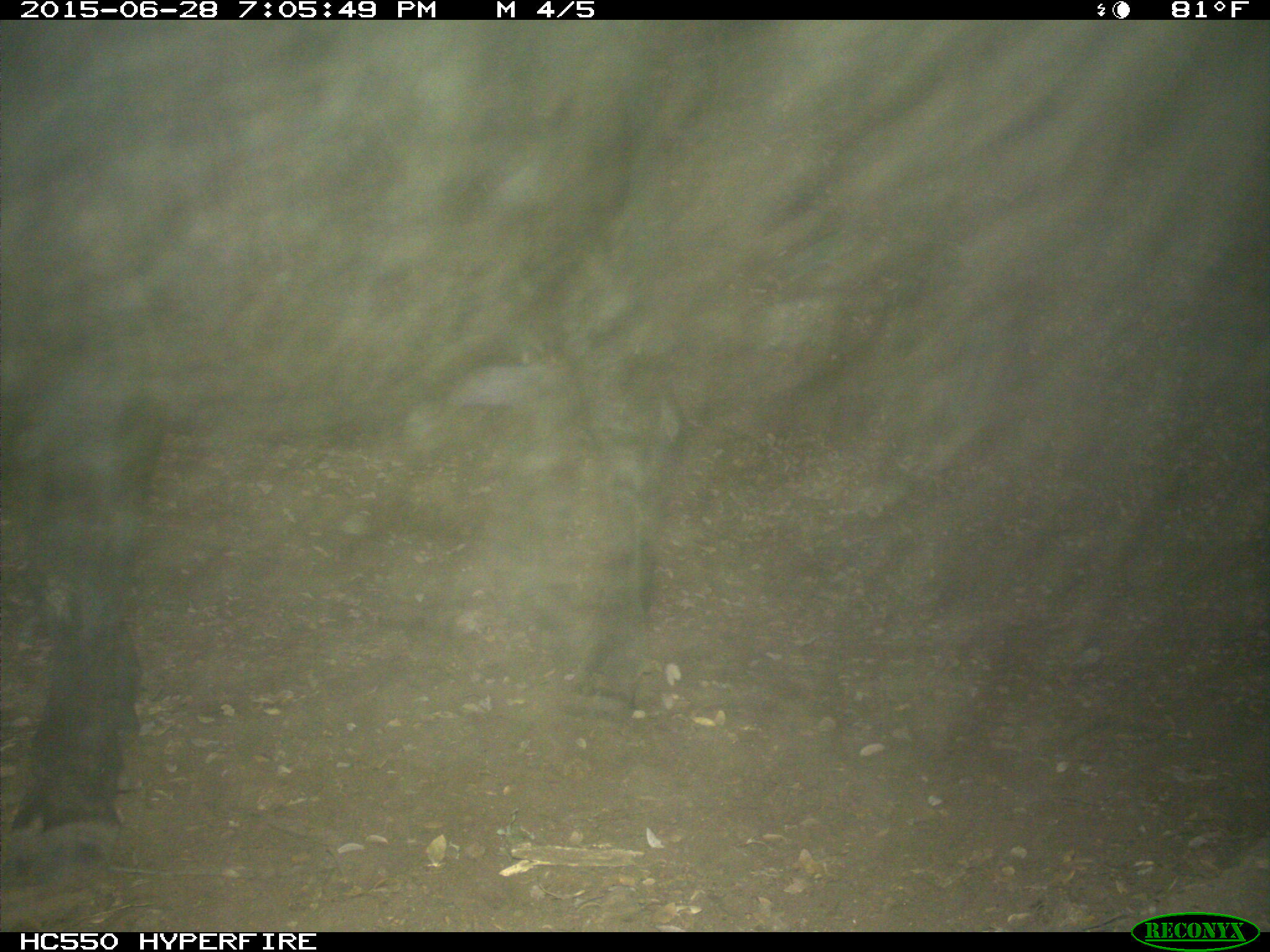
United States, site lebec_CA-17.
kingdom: Animalia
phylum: Chordata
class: Mammalia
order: Artiodactyla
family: Bovidae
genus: Bos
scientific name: Bos taurus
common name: domestic cow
Bos taurus (domestic cow).